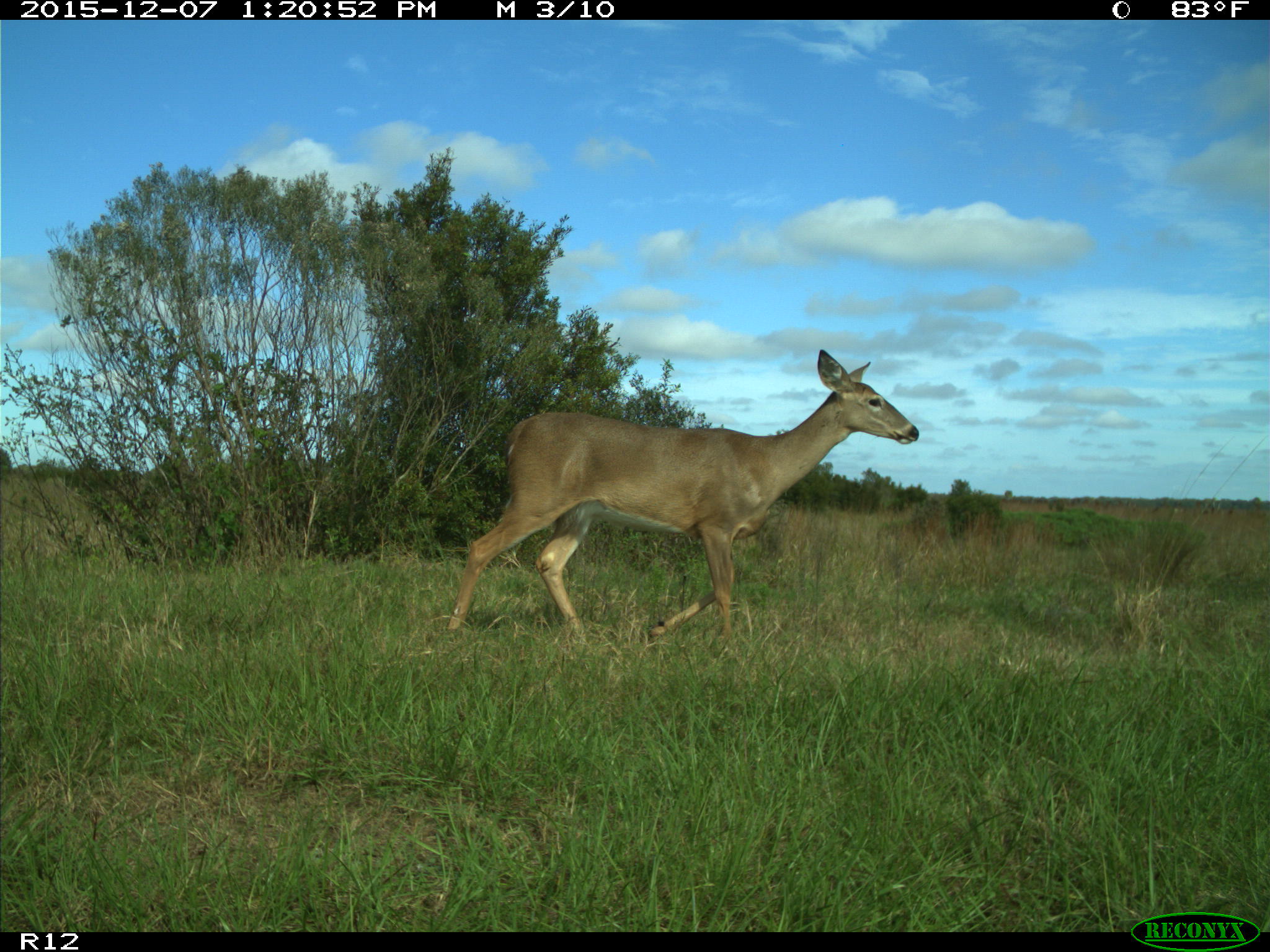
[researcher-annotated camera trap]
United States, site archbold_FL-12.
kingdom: Animalia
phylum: Chordata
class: Mammalia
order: Artiodactyla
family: Cervidae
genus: Odocoileus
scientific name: Odocoileus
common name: deer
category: unidentified deer